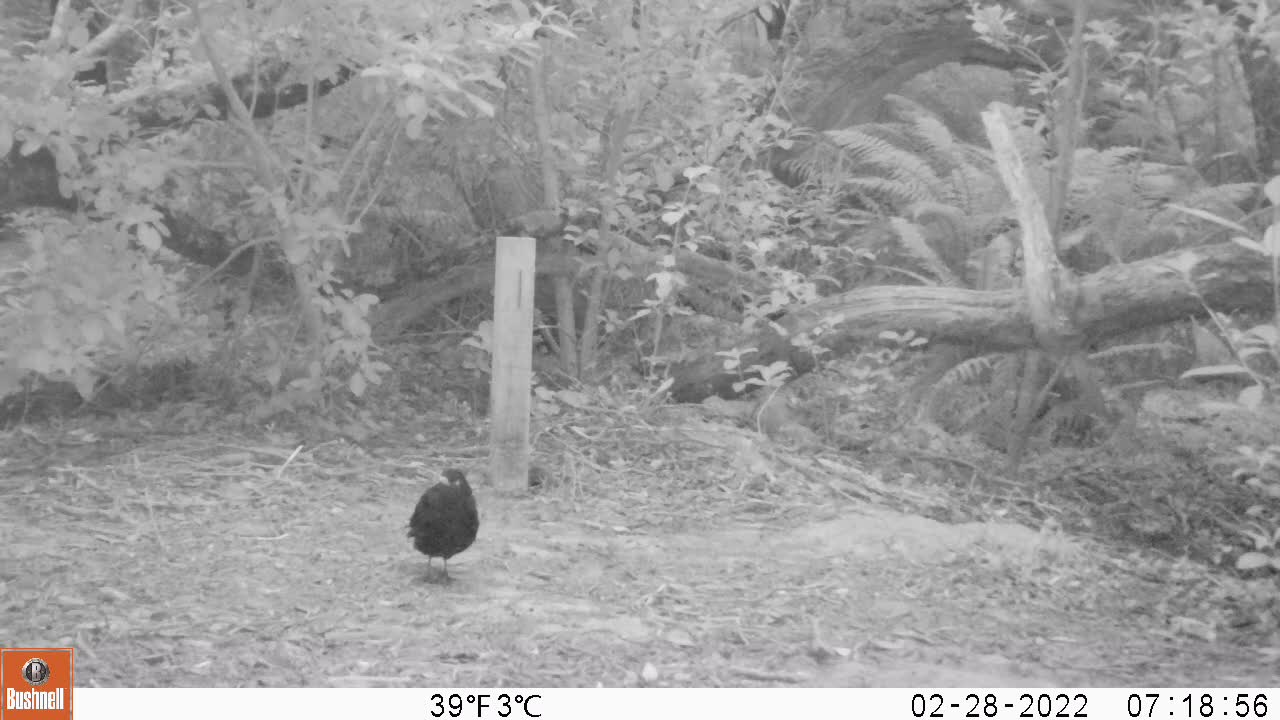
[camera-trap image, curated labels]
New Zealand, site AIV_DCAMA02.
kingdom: Animalia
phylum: Chordata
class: Aves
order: Passeriformes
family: Turdidae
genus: Turdus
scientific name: Turdus merula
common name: eurasian blackbird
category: blackbird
Blackbird (eurasian blackbird) (Turdus merula).